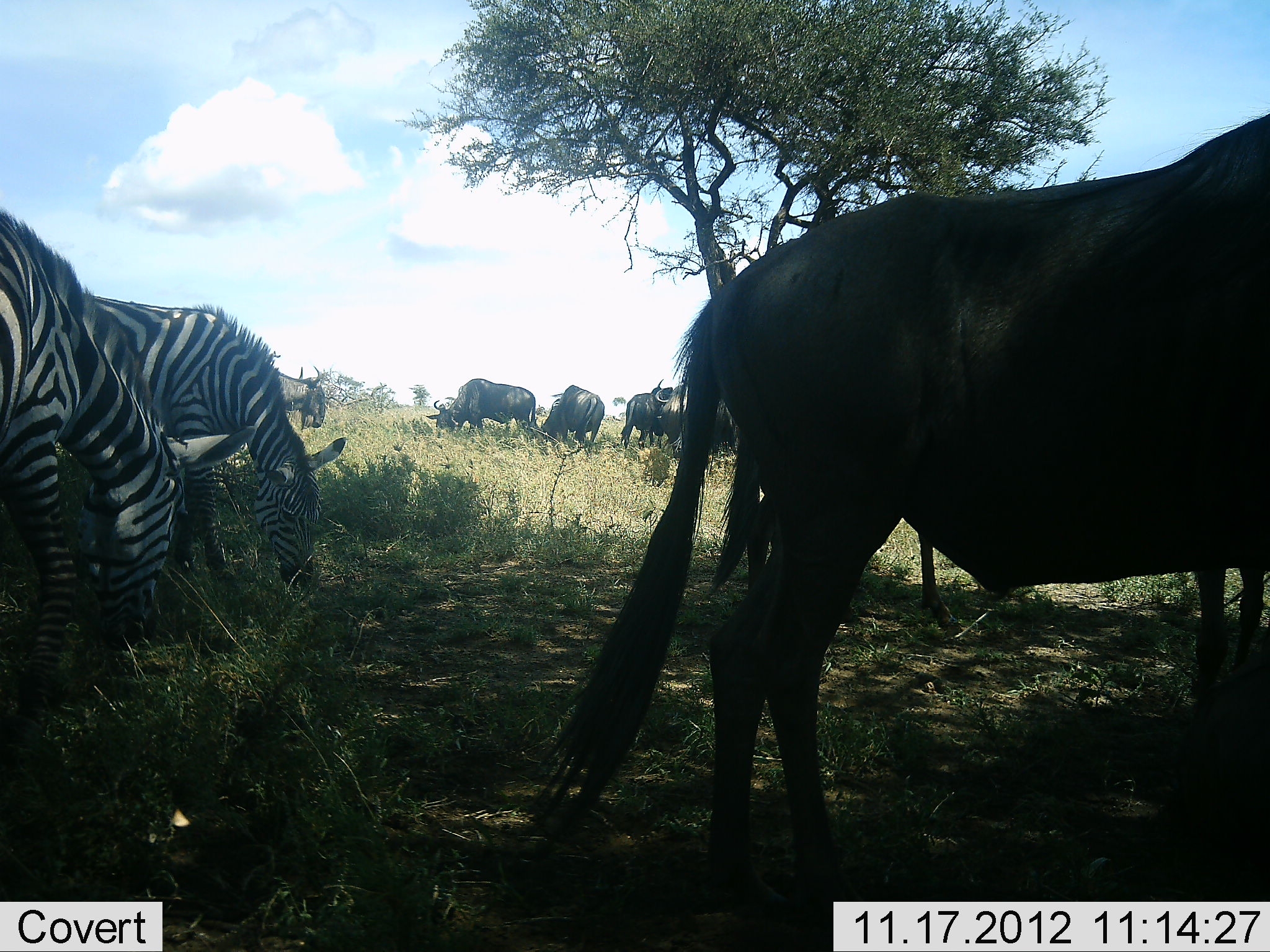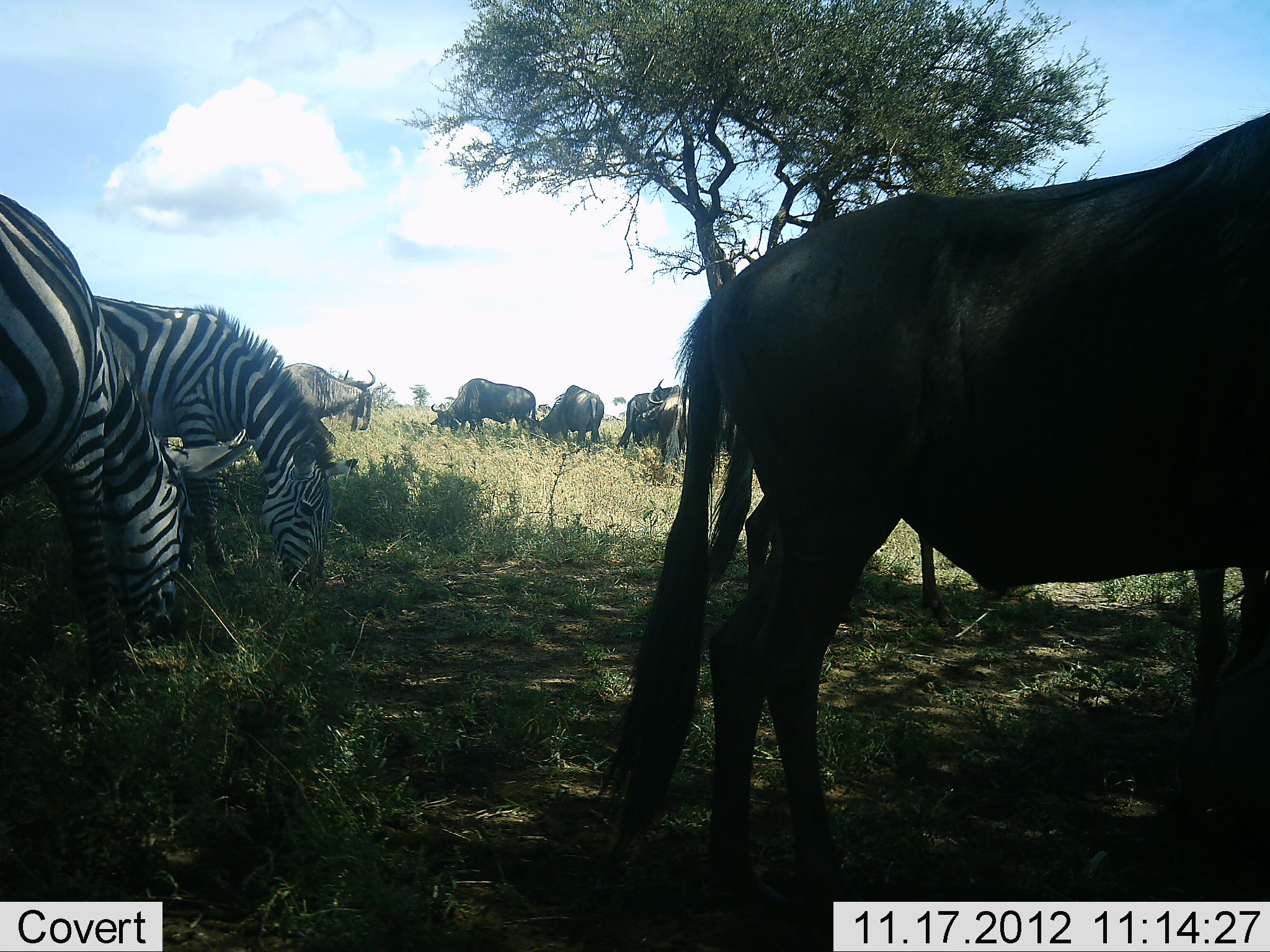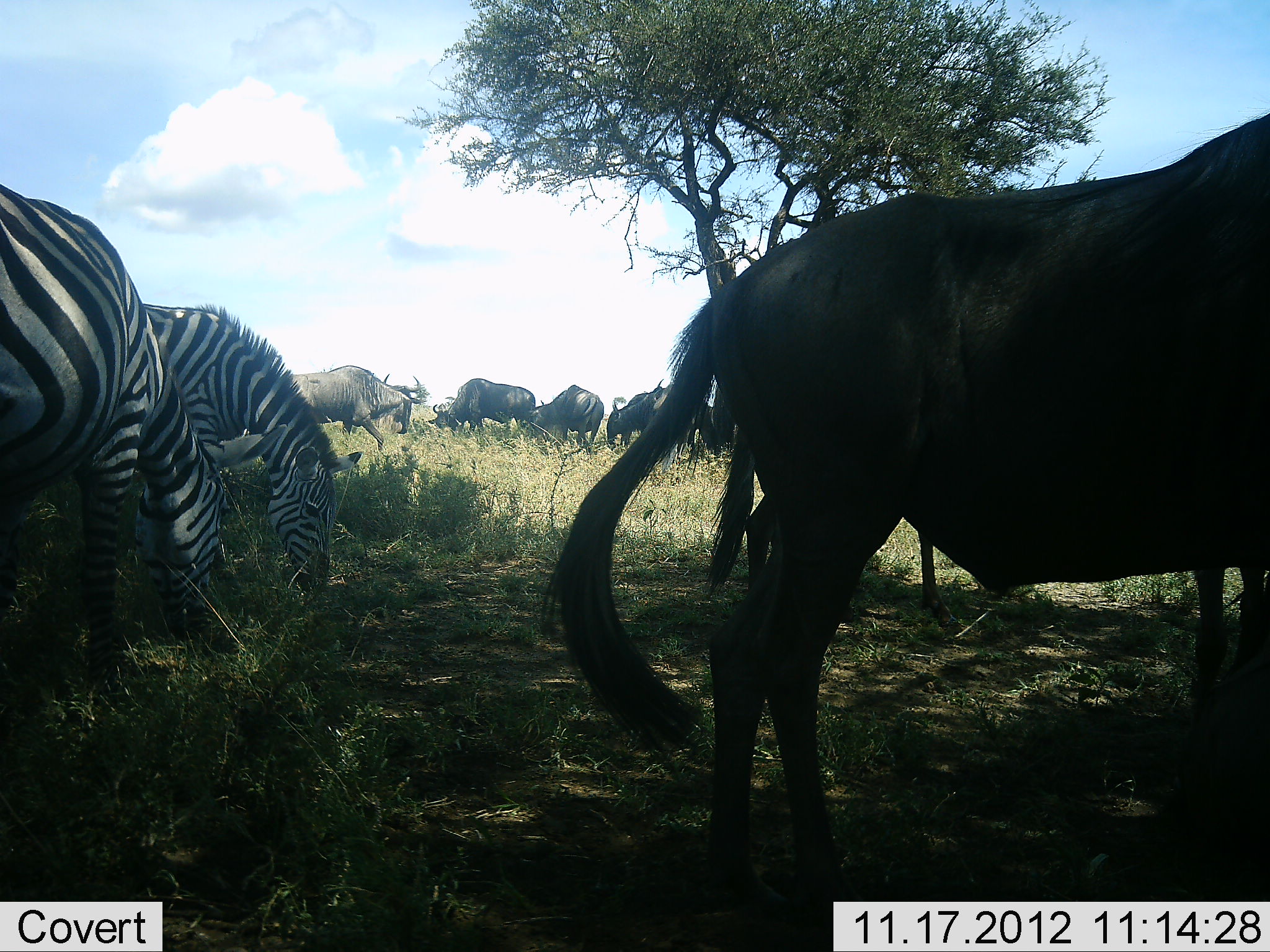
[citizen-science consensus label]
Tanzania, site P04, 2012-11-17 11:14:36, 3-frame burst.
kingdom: Animalia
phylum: Chordata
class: Mammalia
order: Artiodactyla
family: Bovidae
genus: Connochaetes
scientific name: Connochaetes taurinus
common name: blue wildebeest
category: wildebeest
Wildebeest (blue wildebeest) (Connochaetes taurinus), count 7. Behavior (volunteer vote fractions): standing 80%, resting 0%, moving 50%, interacting 0%. Young present (vote fraction): 0%. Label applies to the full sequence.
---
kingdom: Animalia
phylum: Chordata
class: Mammalia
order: Perissodactyla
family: Equidae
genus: Equus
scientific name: Equus quagga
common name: plains zebra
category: zebra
Zebra (plains zebra) (Equus quagga), count 2. Behavior (volunteer vote fractions): standing 9%, resting 0%, moving 0%, interacting 9%. Young present (vote fraction): 0%. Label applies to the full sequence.